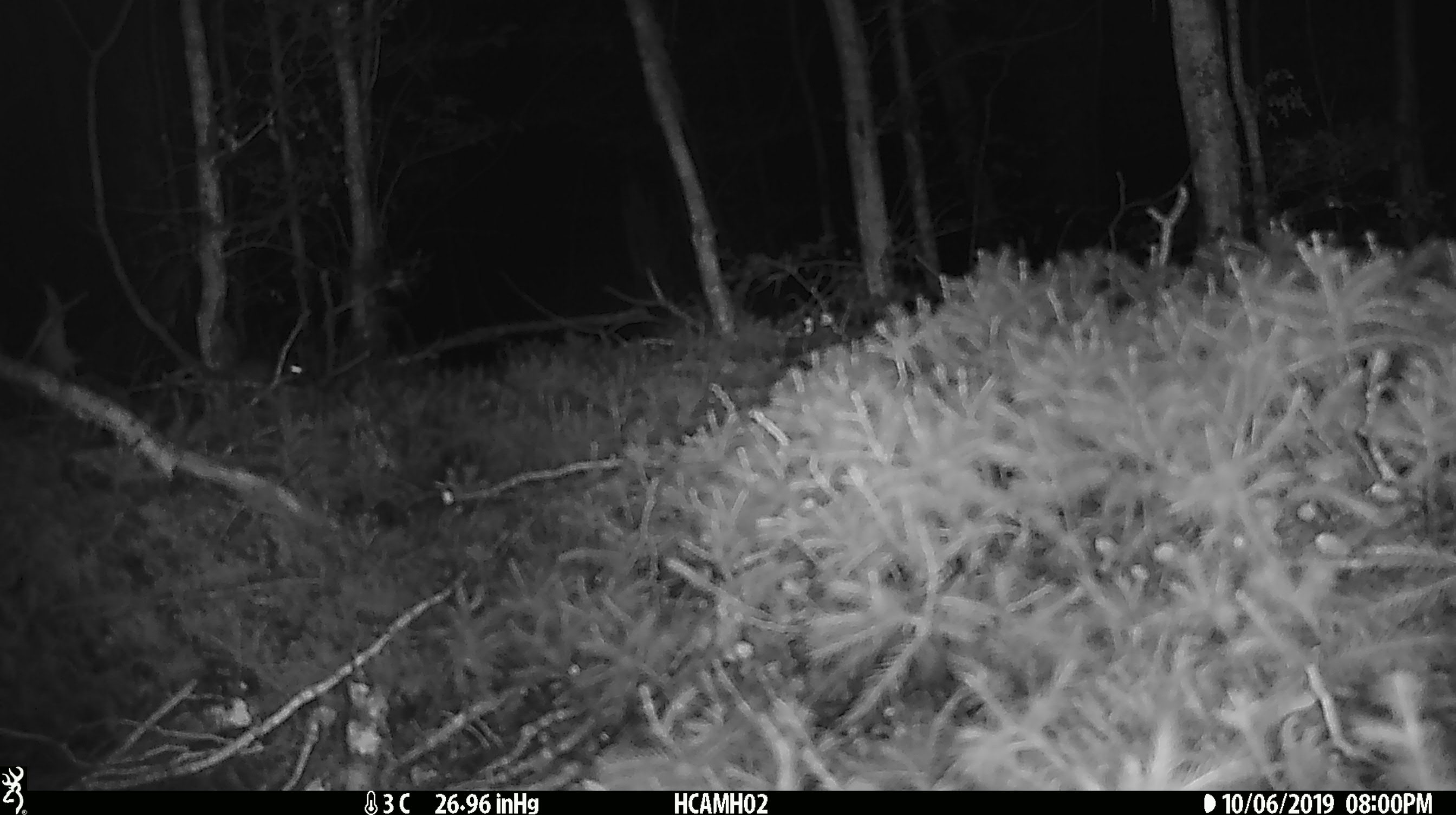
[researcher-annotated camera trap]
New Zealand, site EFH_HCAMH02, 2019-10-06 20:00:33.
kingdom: Animalia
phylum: Chordata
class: Mammalia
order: Rodentia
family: Muridae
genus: Mus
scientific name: Mus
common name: mouse